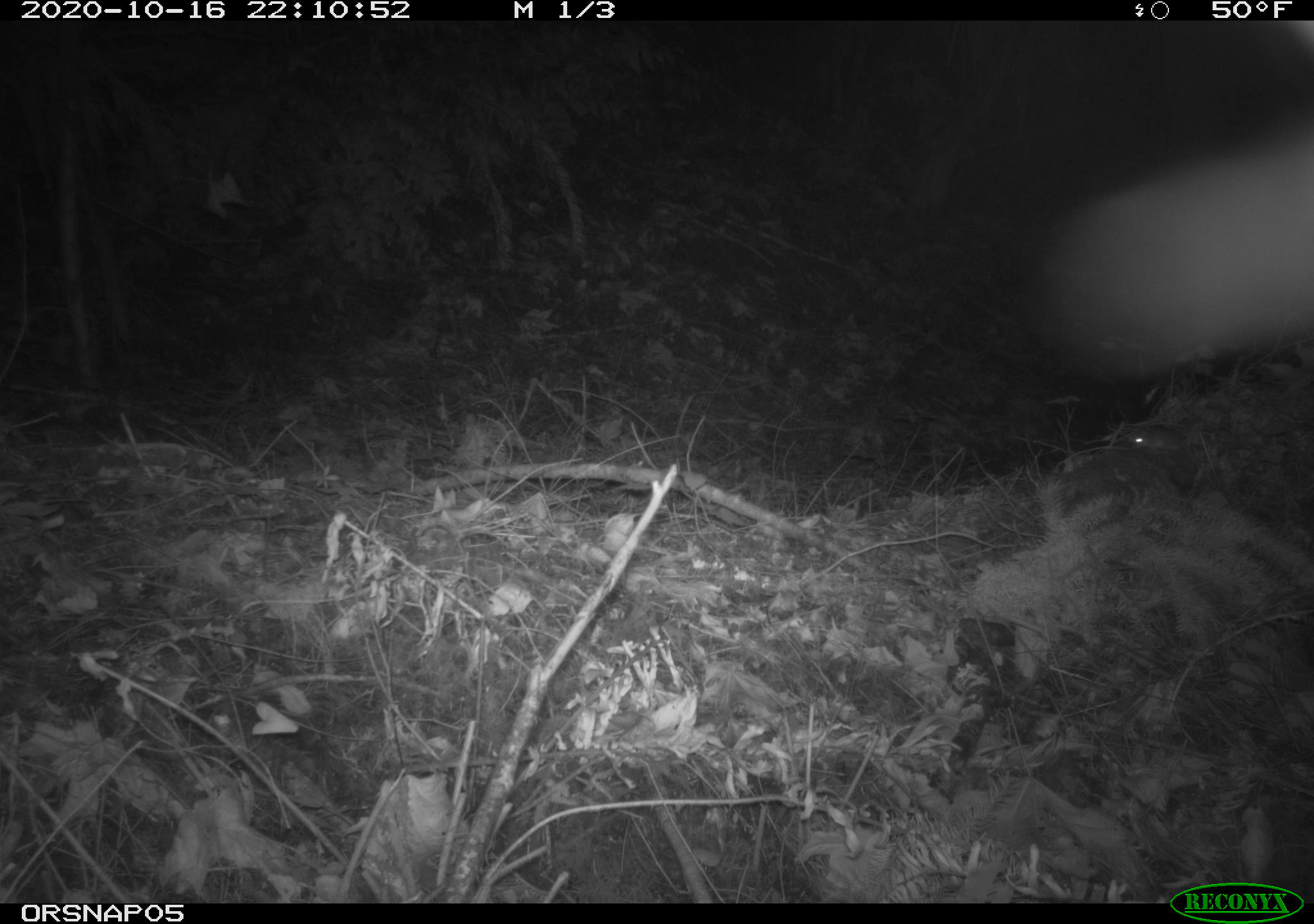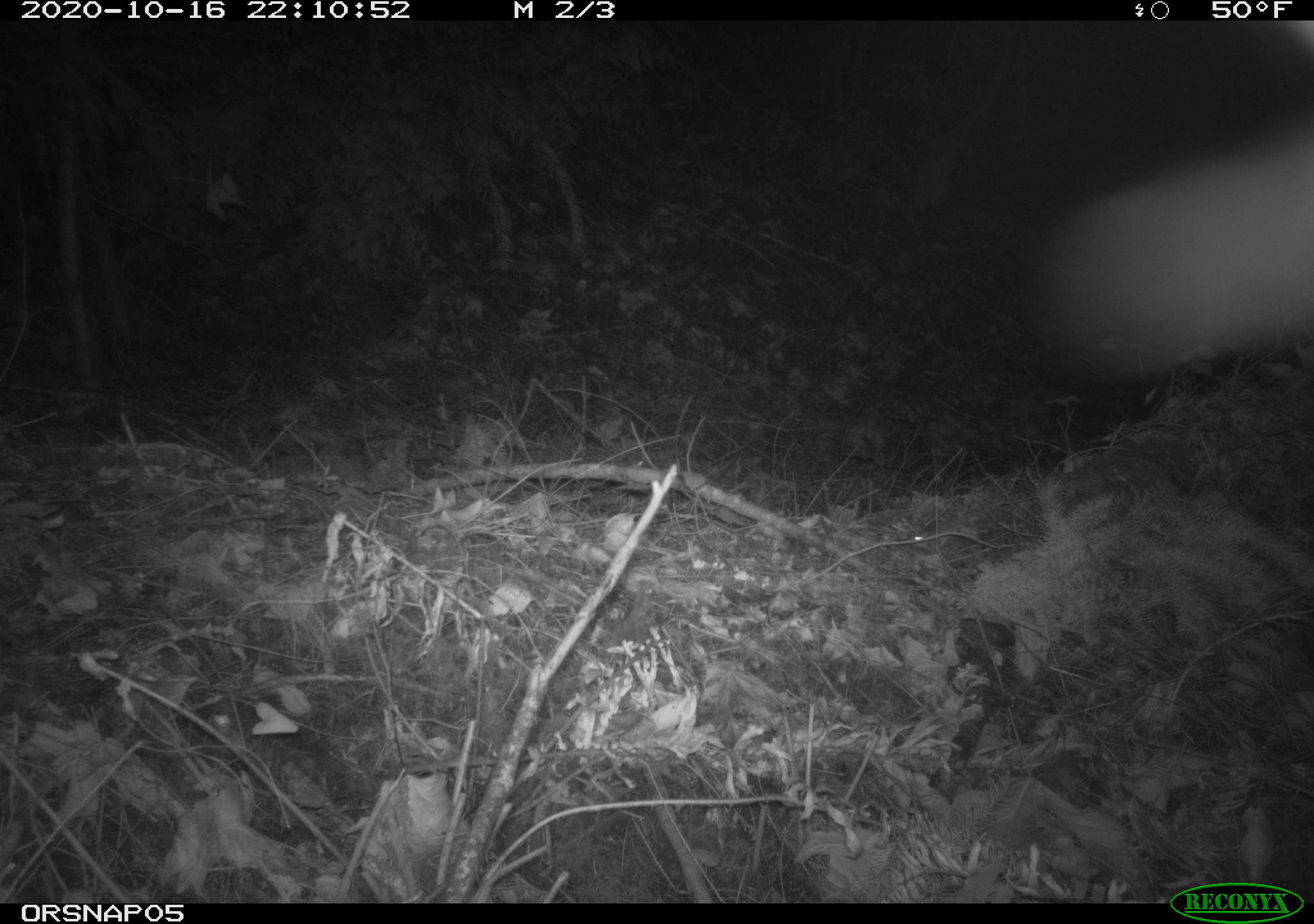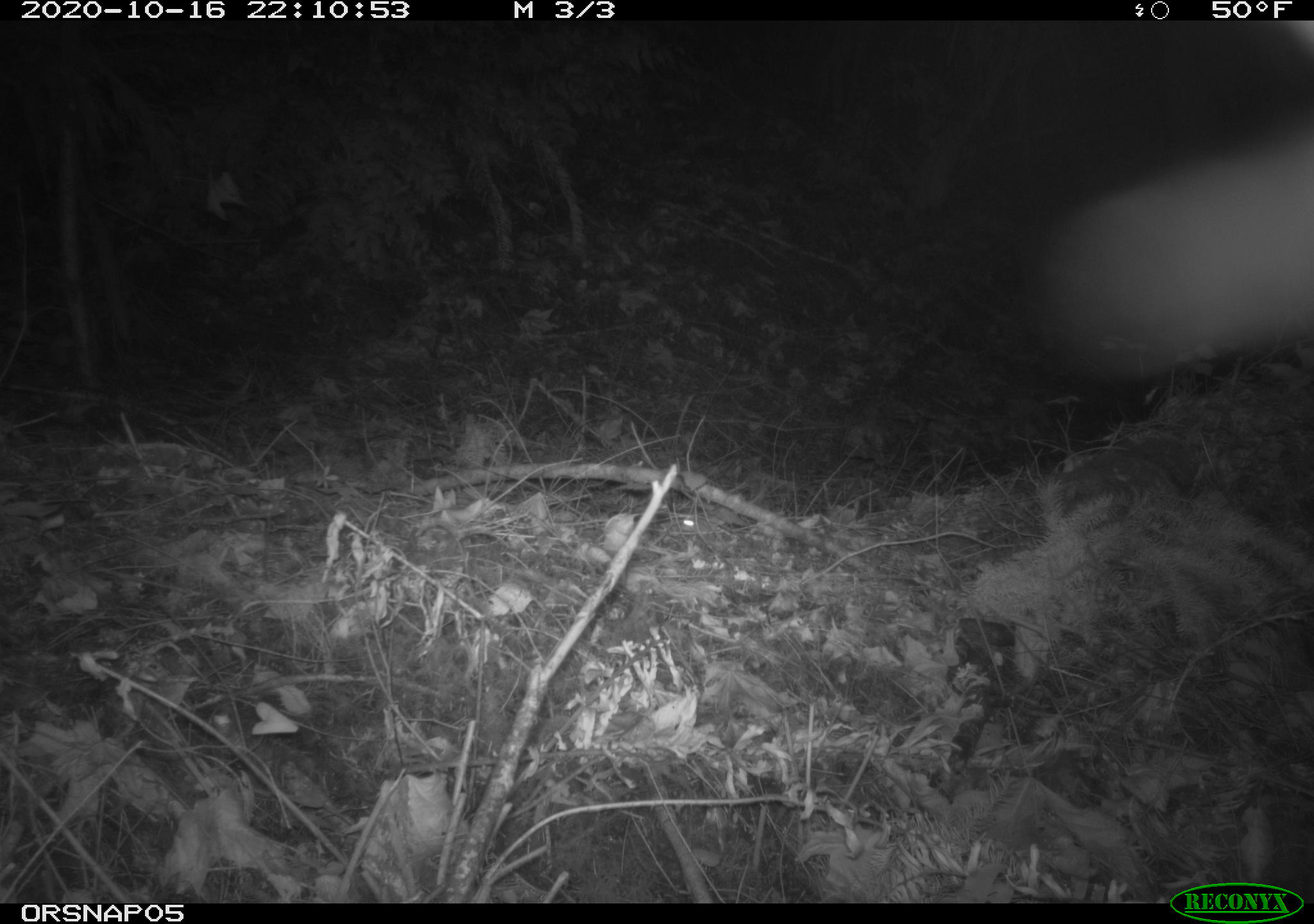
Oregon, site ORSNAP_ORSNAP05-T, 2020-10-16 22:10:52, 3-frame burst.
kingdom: Animalia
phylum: Chordata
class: Mammalia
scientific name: Mammalia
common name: small mammal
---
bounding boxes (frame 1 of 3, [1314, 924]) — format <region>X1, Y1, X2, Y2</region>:
small mammal: <region>1113, 411, 1193, 467</region>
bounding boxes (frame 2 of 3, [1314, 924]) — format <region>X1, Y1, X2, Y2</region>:
small mammal: <region>900, 501, 977, 562</region>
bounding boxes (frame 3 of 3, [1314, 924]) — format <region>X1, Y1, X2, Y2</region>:
small mammal: <region>656, 508, 734, 545</region>